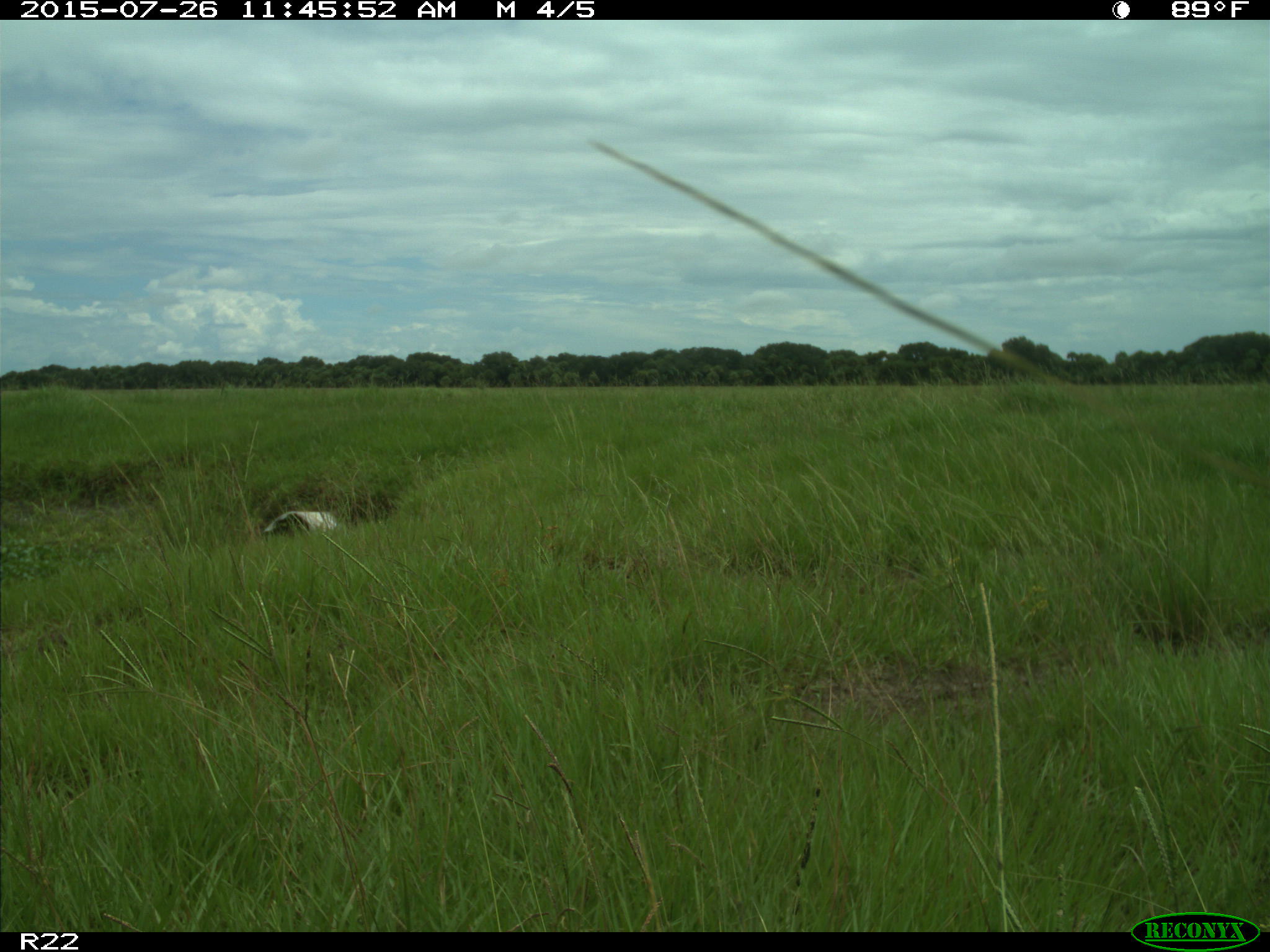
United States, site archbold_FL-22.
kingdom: Animalia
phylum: Chordata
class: Mammalia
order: Artiodactyla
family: Bovidae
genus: Bos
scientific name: Bos taurus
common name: domestic cow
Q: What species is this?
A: Bos taurus (domestic cow).